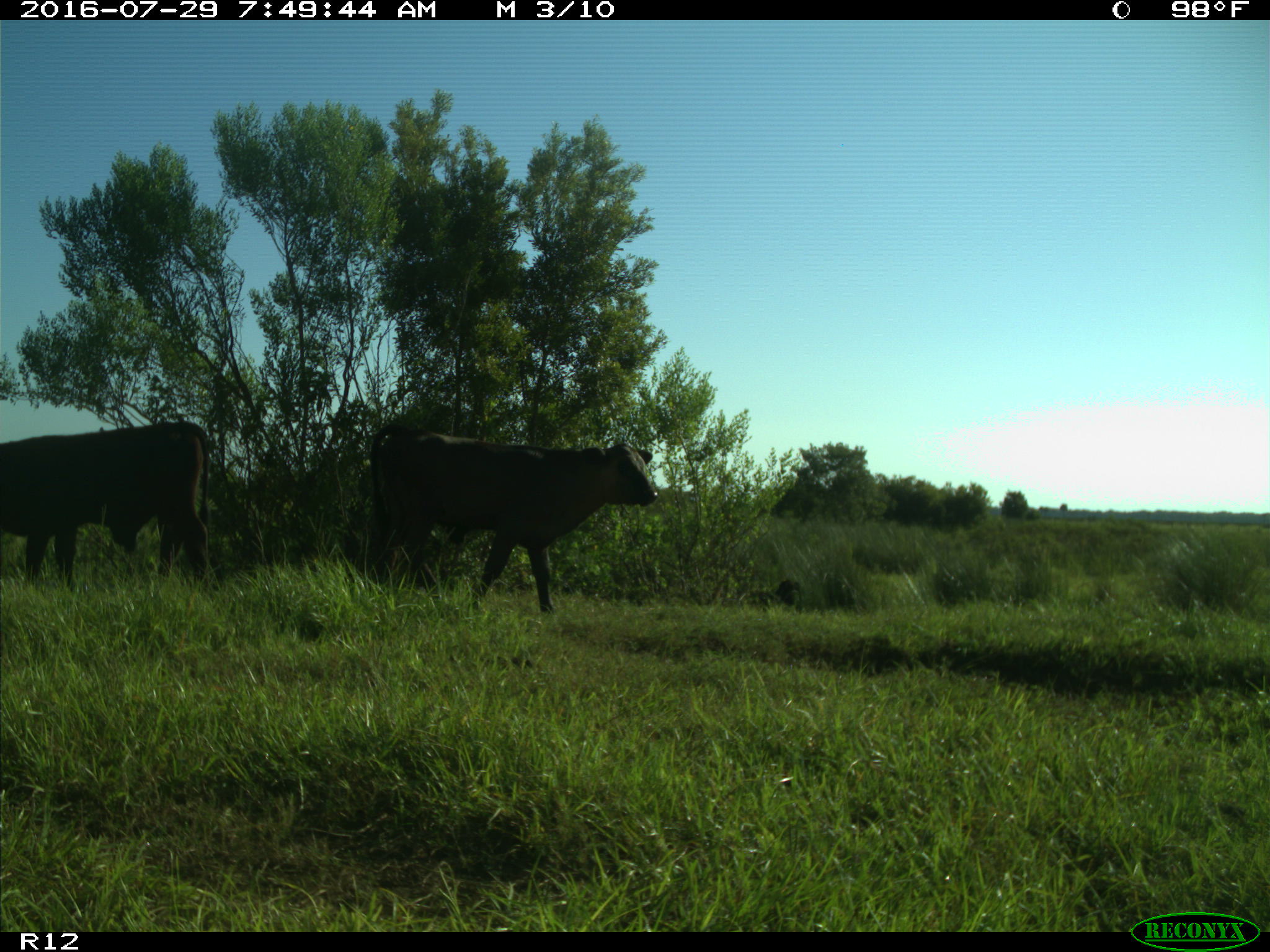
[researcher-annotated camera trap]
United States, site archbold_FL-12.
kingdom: Animalia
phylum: Chordata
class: Mammalia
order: Artiodactyla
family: Bovidae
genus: Bos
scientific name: Bos taurus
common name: domestic cow